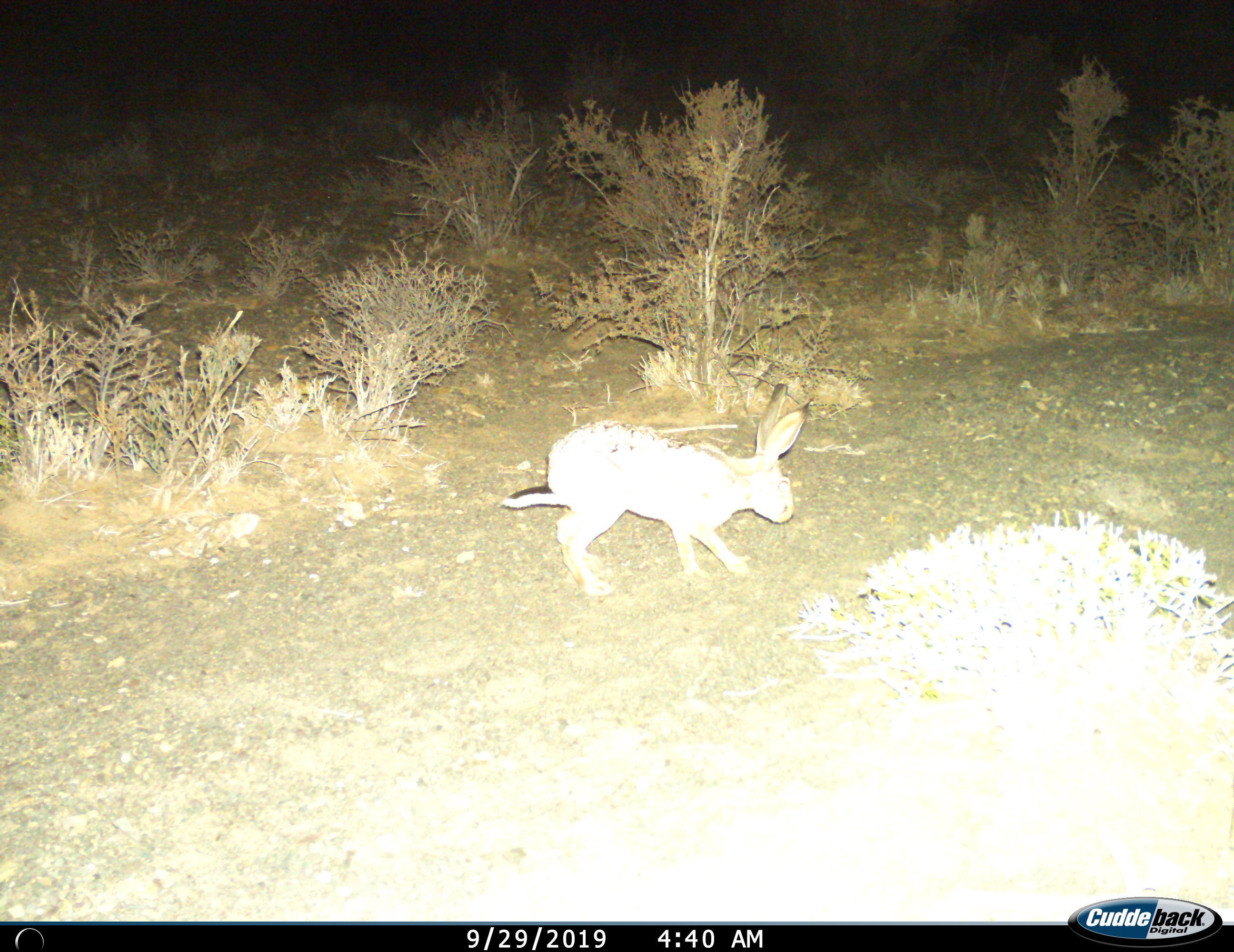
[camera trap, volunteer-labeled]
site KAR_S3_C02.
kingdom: Animalia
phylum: Chordata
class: Mammalia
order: Lagomorpha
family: Leporidae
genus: Lepus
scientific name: Lepus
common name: hare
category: hareunknown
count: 1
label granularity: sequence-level